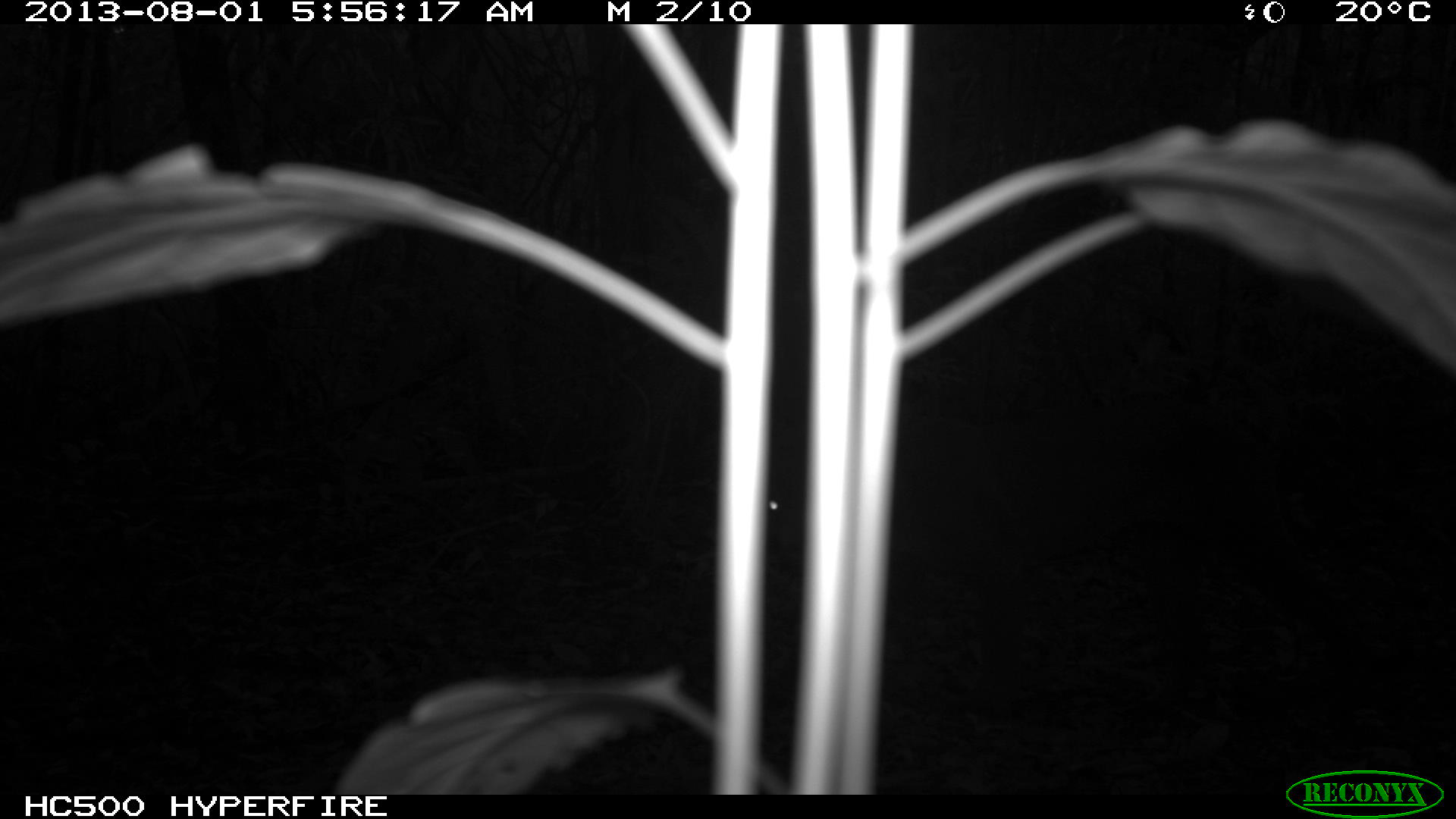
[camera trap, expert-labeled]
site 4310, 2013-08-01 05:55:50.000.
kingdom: Animalia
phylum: Chordata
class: Mammalia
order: Carnivora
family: Felidae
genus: Puma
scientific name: Puma concolor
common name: mountain lion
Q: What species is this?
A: Puma concolor (mountain lion).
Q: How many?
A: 1.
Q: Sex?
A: Male.